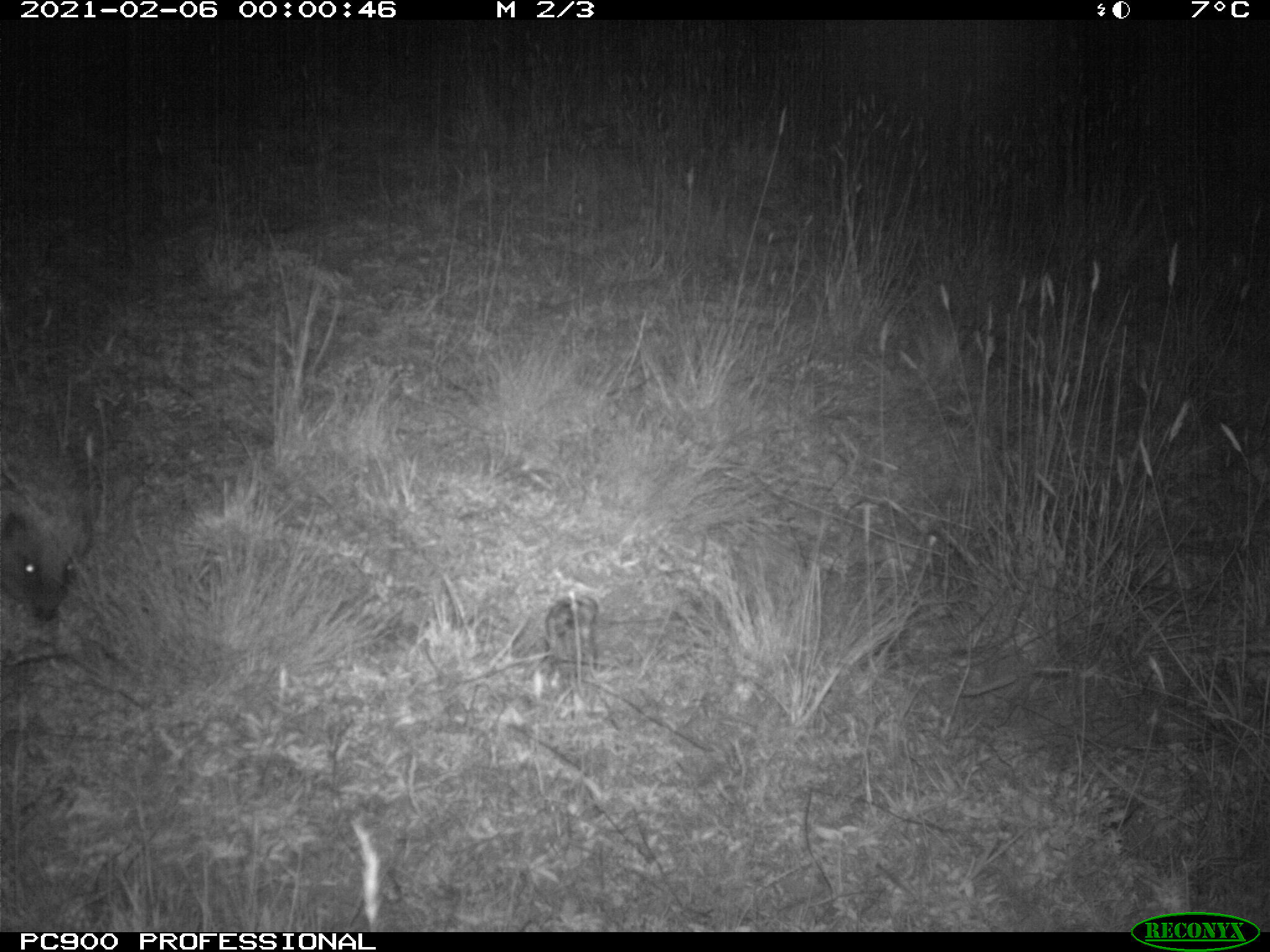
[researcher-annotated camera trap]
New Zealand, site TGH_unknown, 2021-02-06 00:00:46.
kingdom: Animalia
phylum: Chordata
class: Mammalia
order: Eulipotyphla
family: Erinaceidae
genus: Erinaceus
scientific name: Erinaceus europaeus europaeus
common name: european hedgehog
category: hedgehog